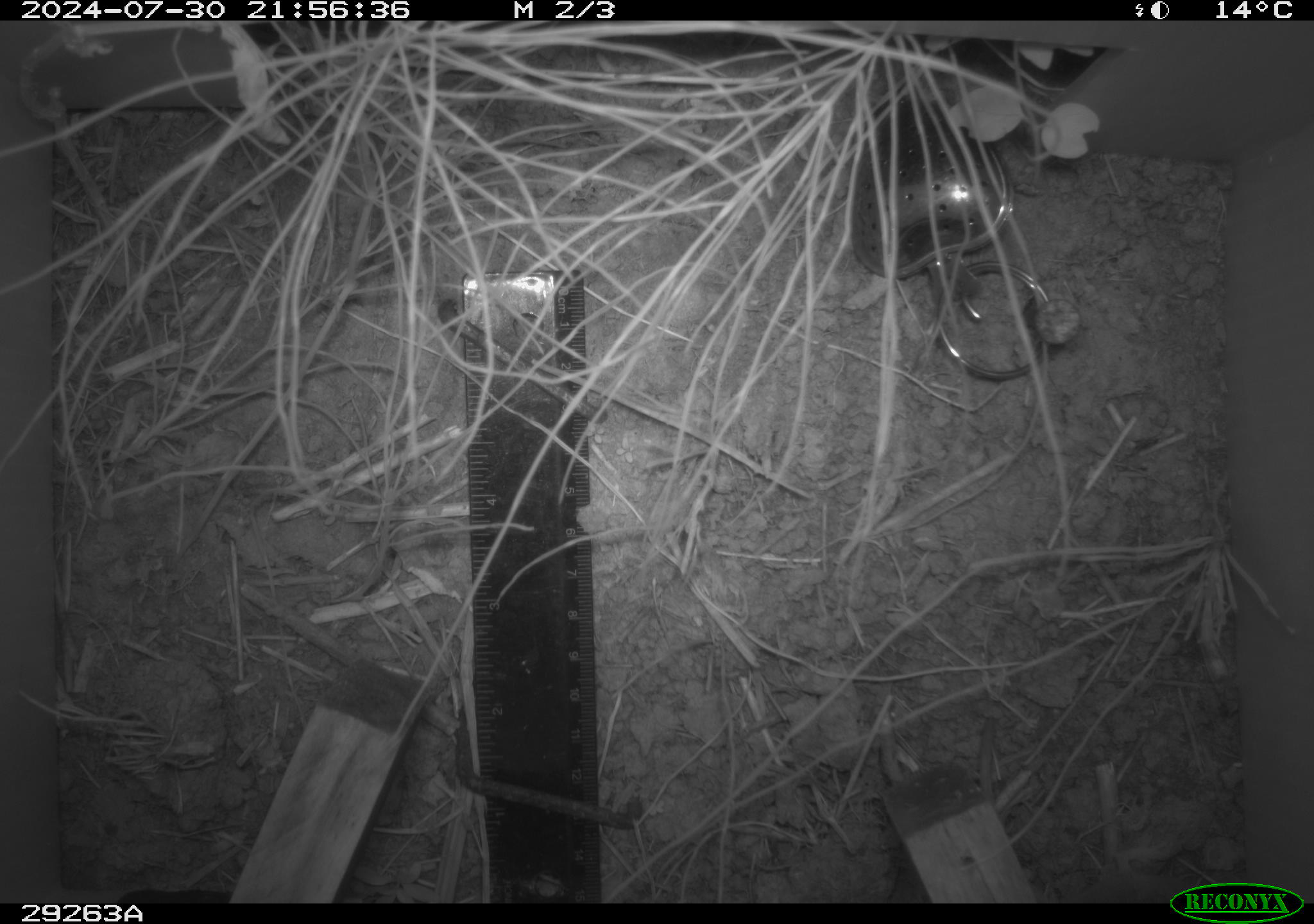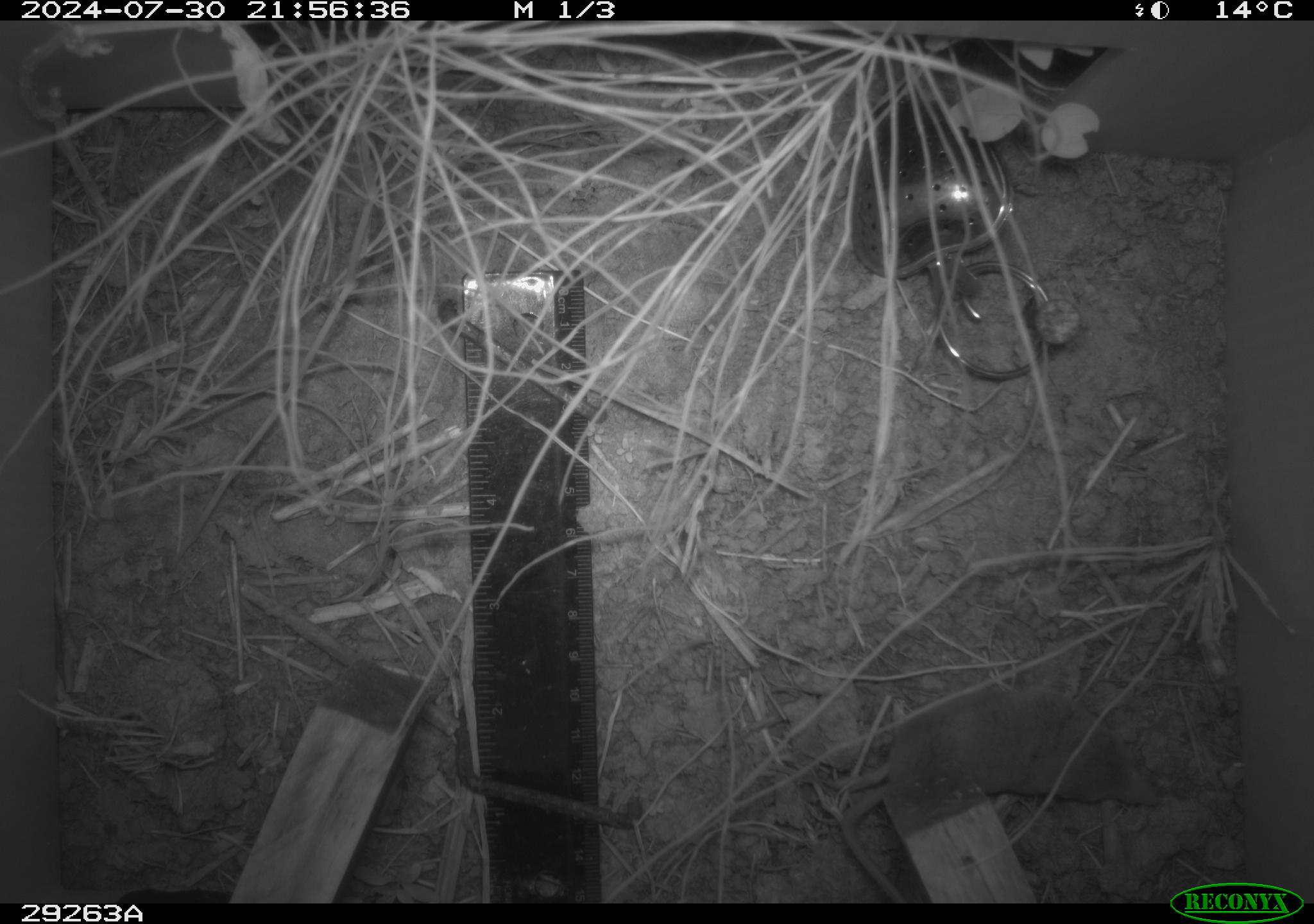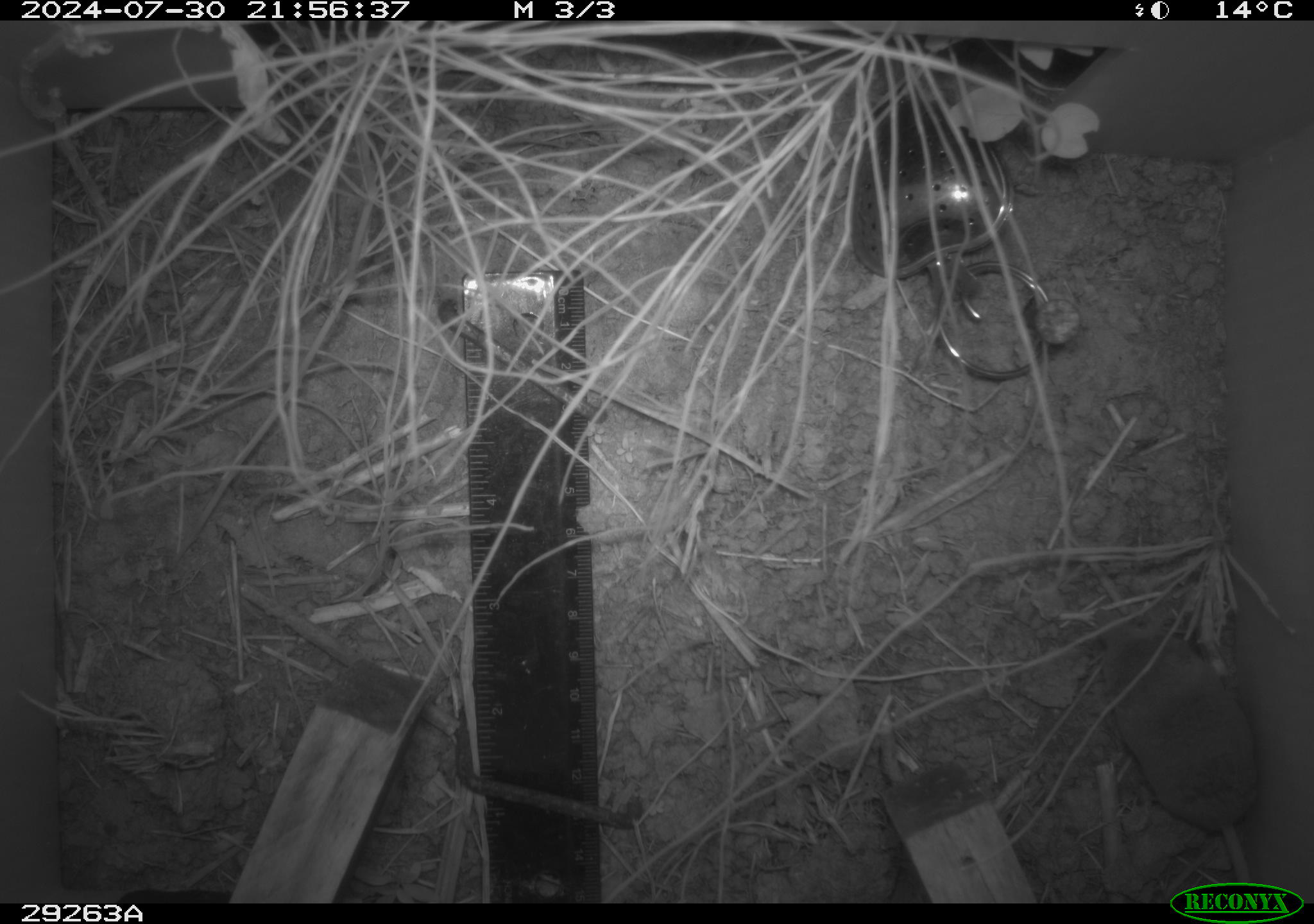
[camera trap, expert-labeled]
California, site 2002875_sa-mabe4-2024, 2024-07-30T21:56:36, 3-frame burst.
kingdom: Animalia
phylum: Chordata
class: Mammalia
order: Eulipotyphla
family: Soricidae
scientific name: Soricidae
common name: shrews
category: soricidae family